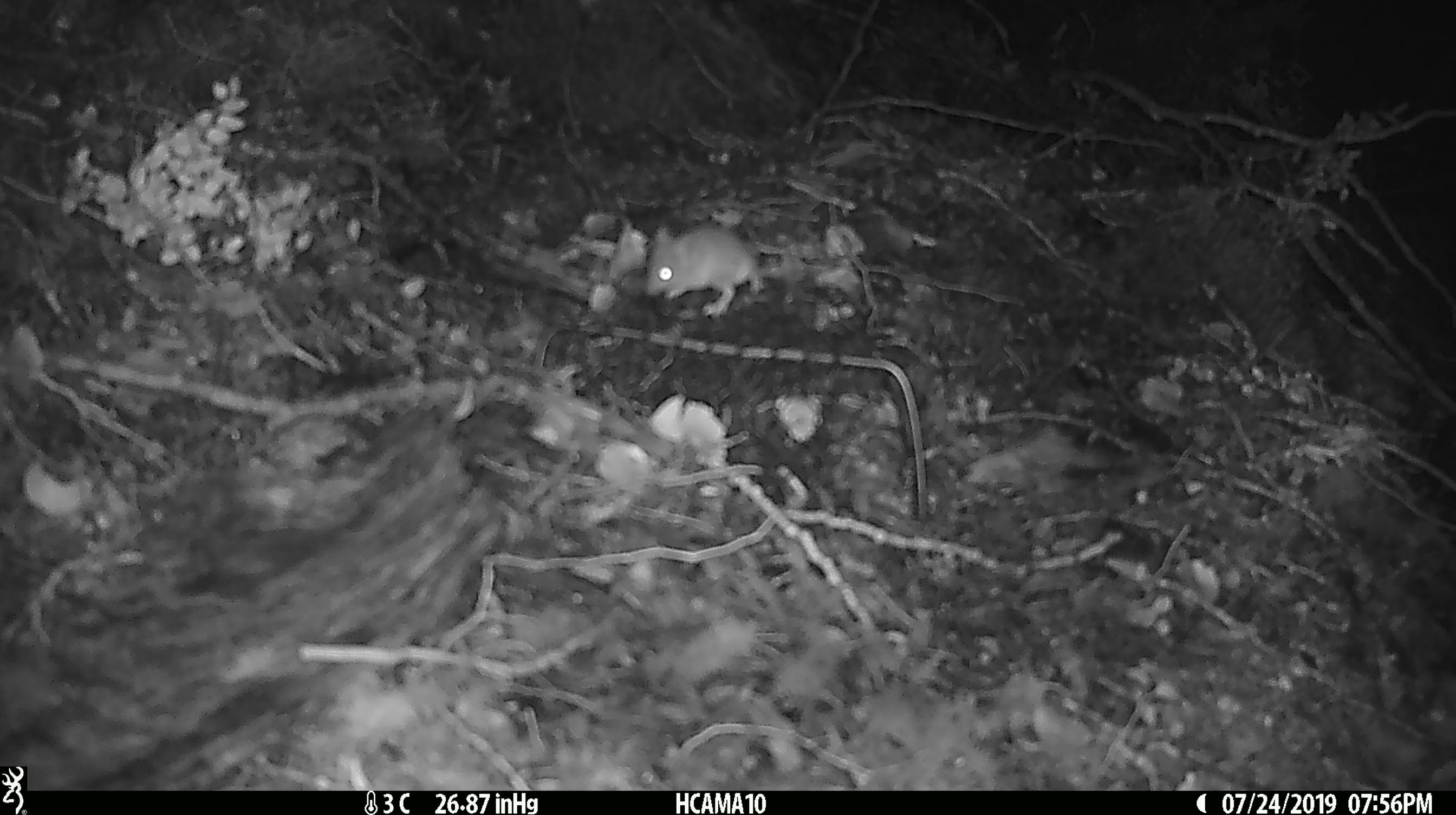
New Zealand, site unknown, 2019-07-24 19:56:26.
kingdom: Animalia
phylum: Chordata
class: Mammalia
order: Rodentia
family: Muridae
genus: Mus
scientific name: Mus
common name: mouse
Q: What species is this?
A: Mouse (Mus).